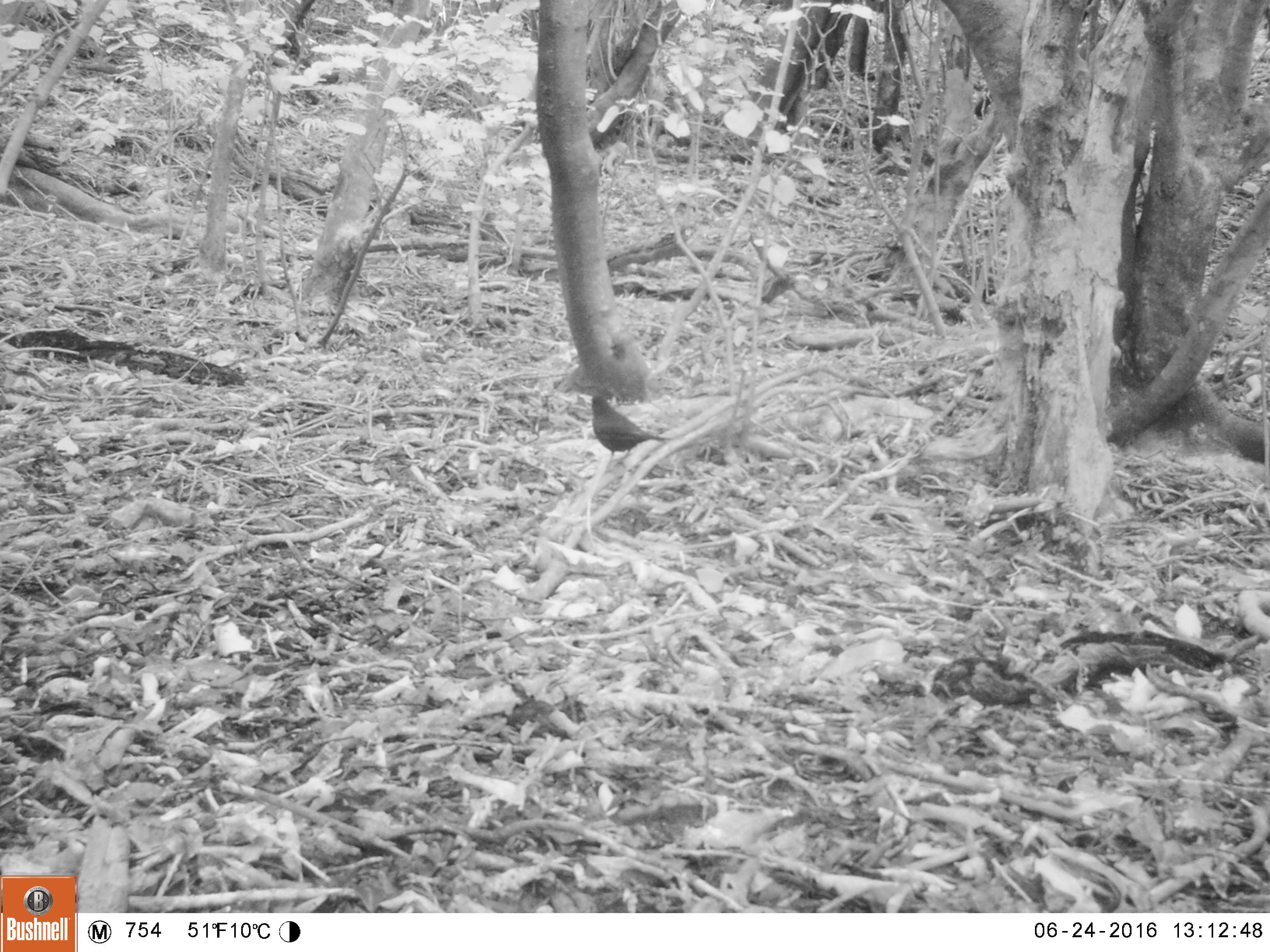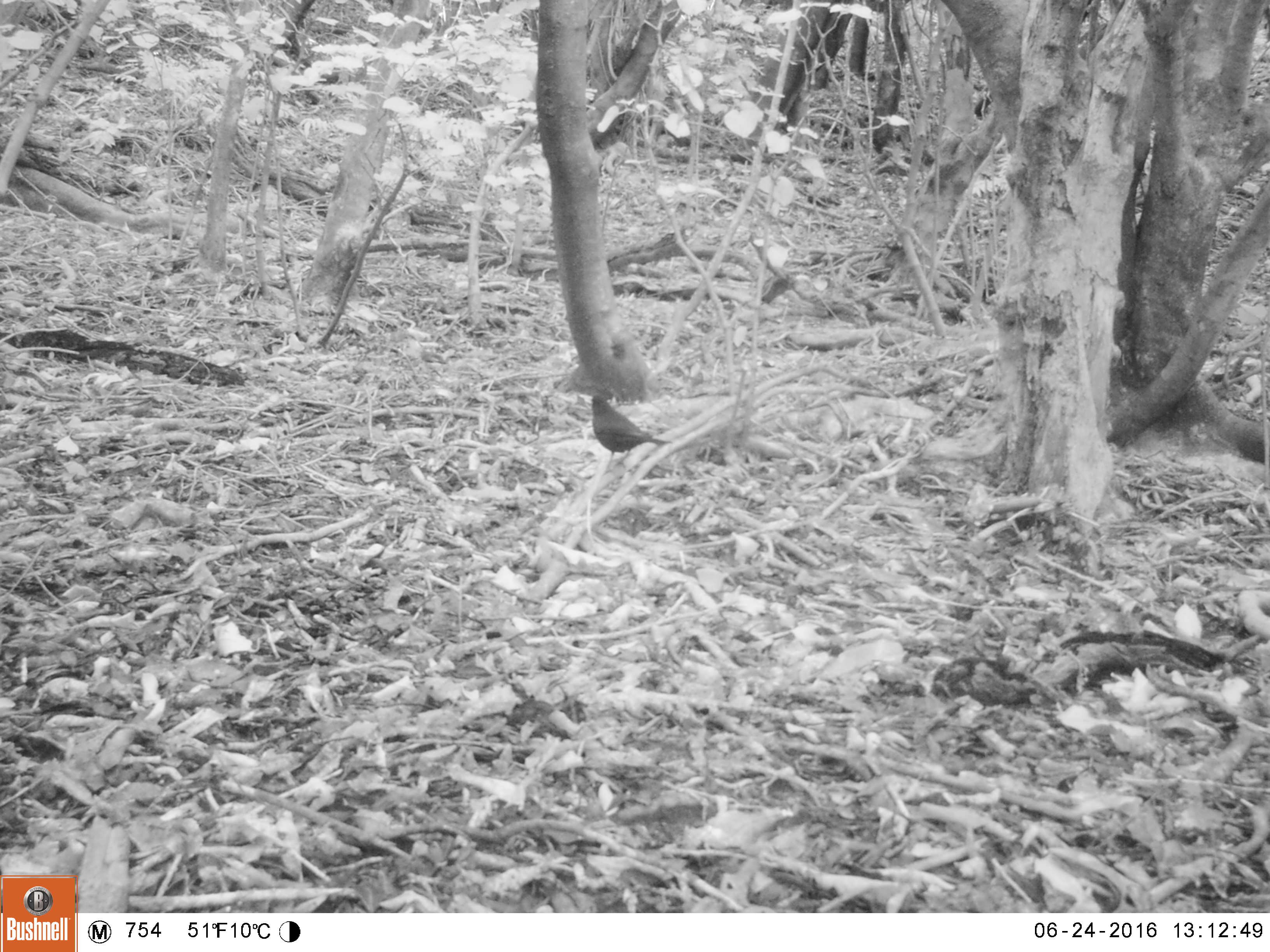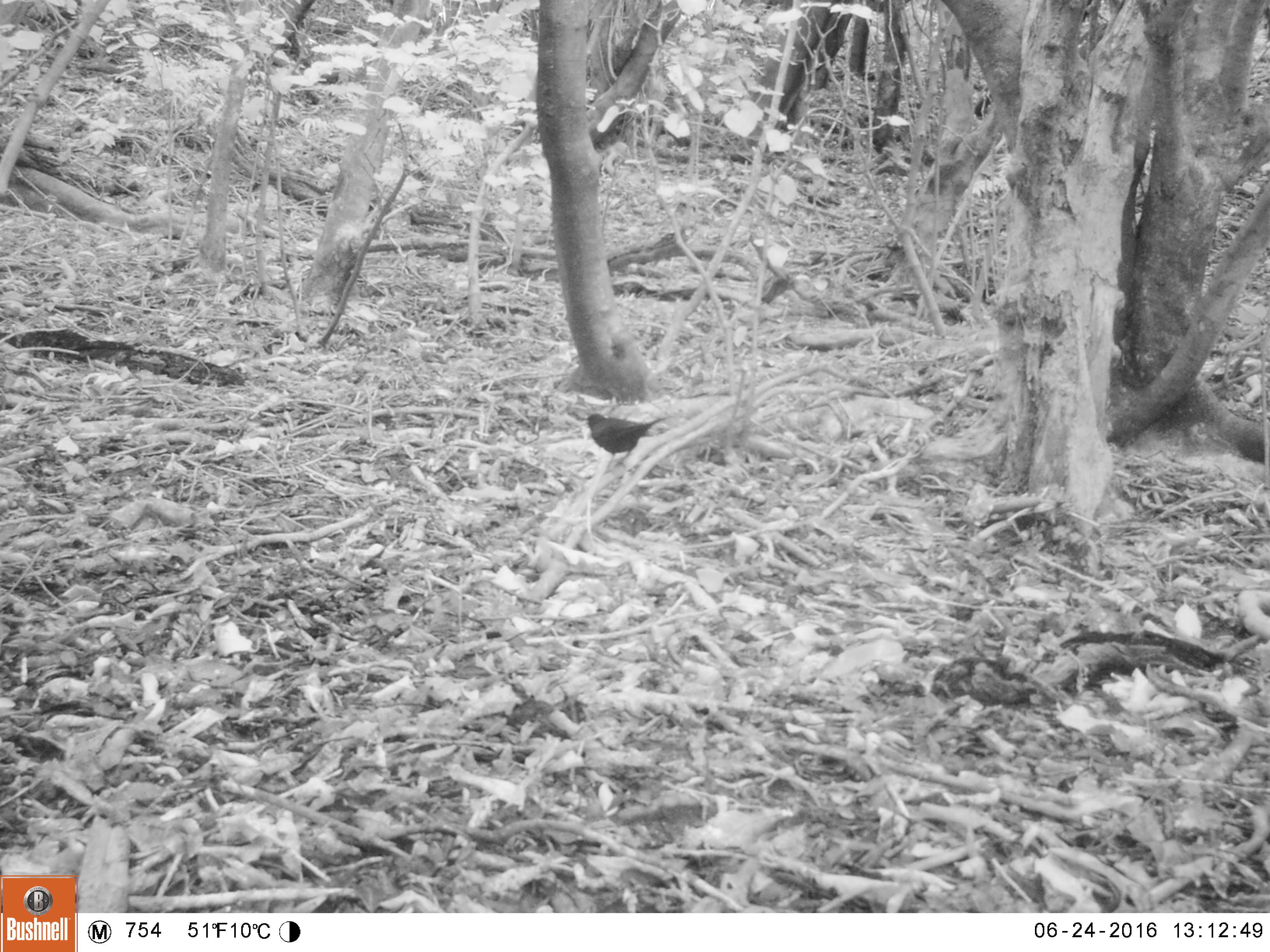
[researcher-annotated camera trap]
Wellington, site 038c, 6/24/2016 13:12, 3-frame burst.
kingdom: Animalia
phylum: Chordata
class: Aves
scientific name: Aves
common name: bird